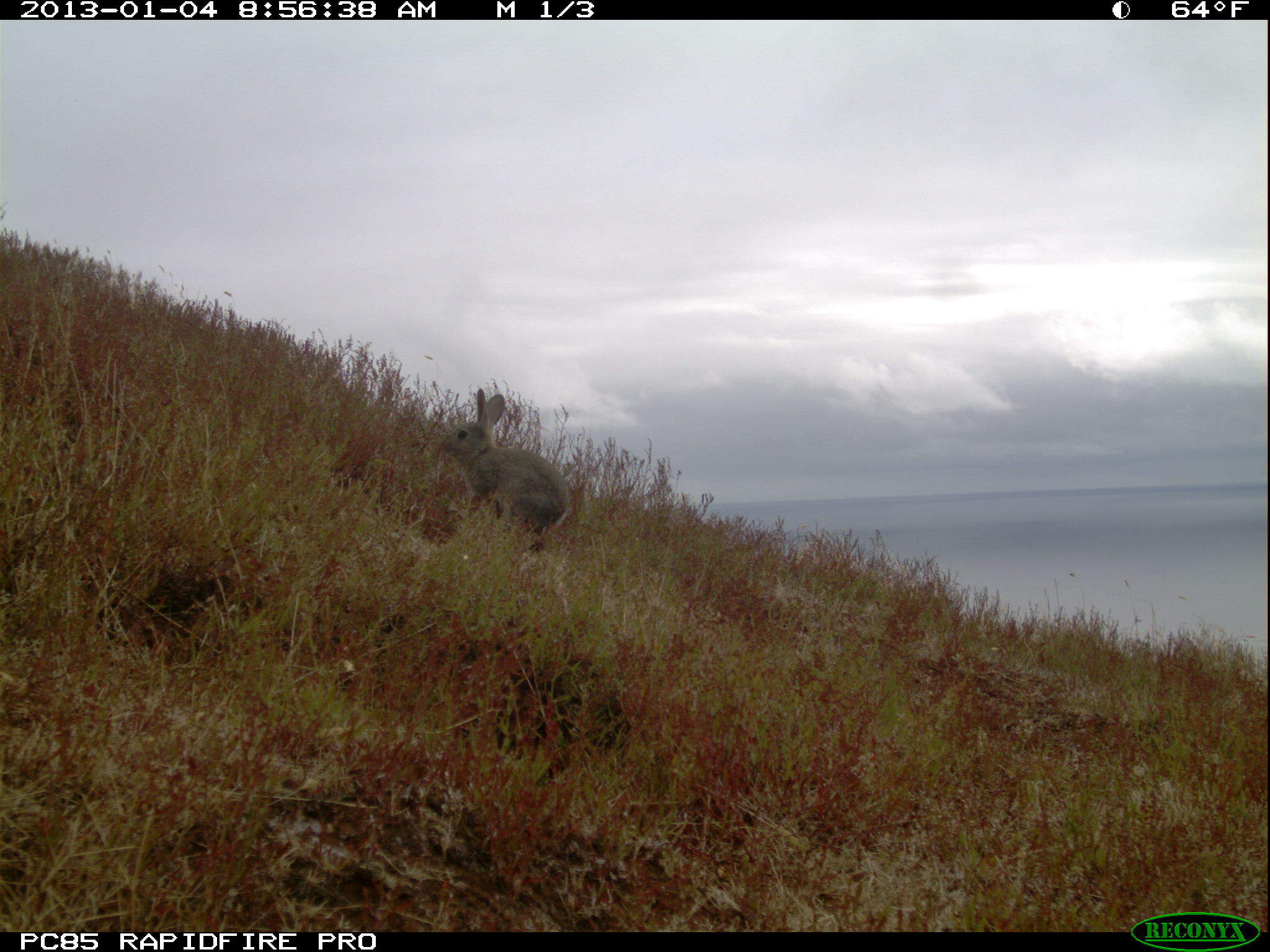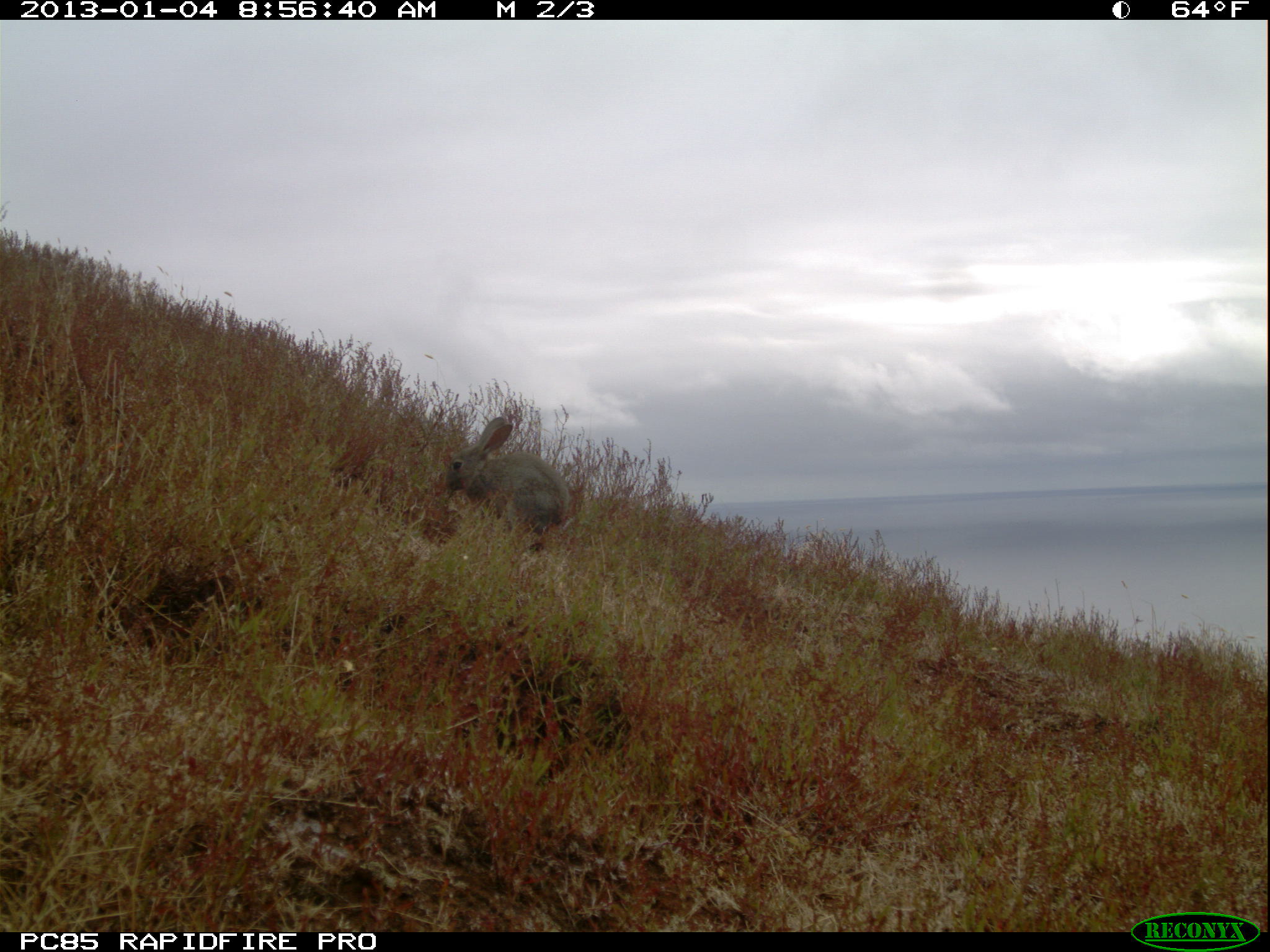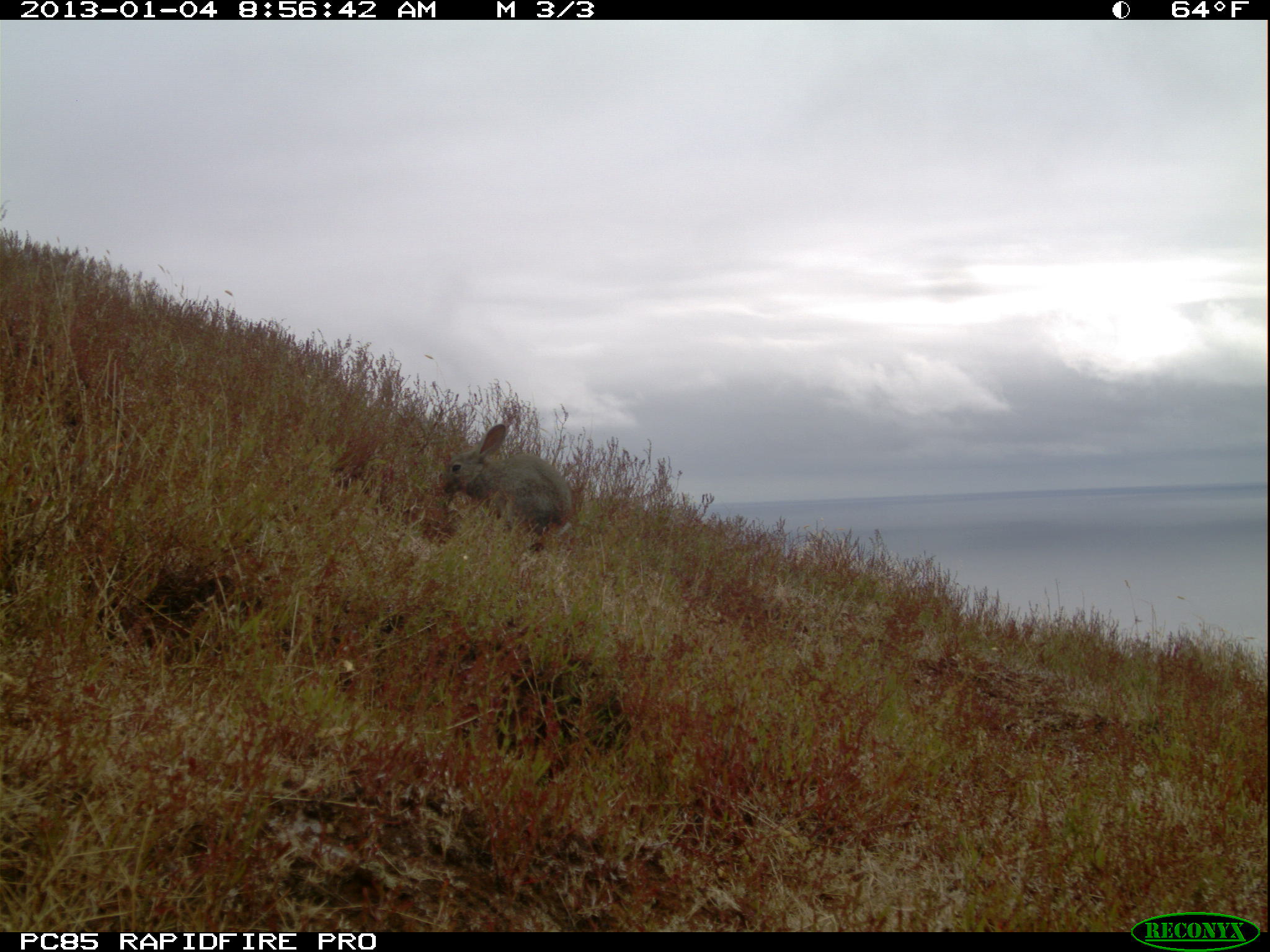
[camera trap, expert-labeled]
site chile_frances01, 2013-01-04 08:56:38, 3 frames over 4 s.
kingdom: Animalia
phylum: Chordata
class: Mammalia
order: Lagomorpha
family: Leporidae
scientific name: Leporidae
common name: rabbits and hares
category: rabbit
Rabbit (rabbits and hares) (Leporidae).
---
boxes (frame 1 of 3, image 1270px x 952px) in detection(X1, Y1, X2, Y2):
rabbit: detection(430, 388, 574, 549)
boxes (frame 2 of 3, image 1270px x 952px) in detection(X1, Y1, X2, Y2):
rabbit: detection(440, 414, 572, 552)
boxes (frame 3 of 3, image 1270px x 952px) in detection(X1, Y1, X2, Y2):
rabbit: detection(435, 419, 575, 556)